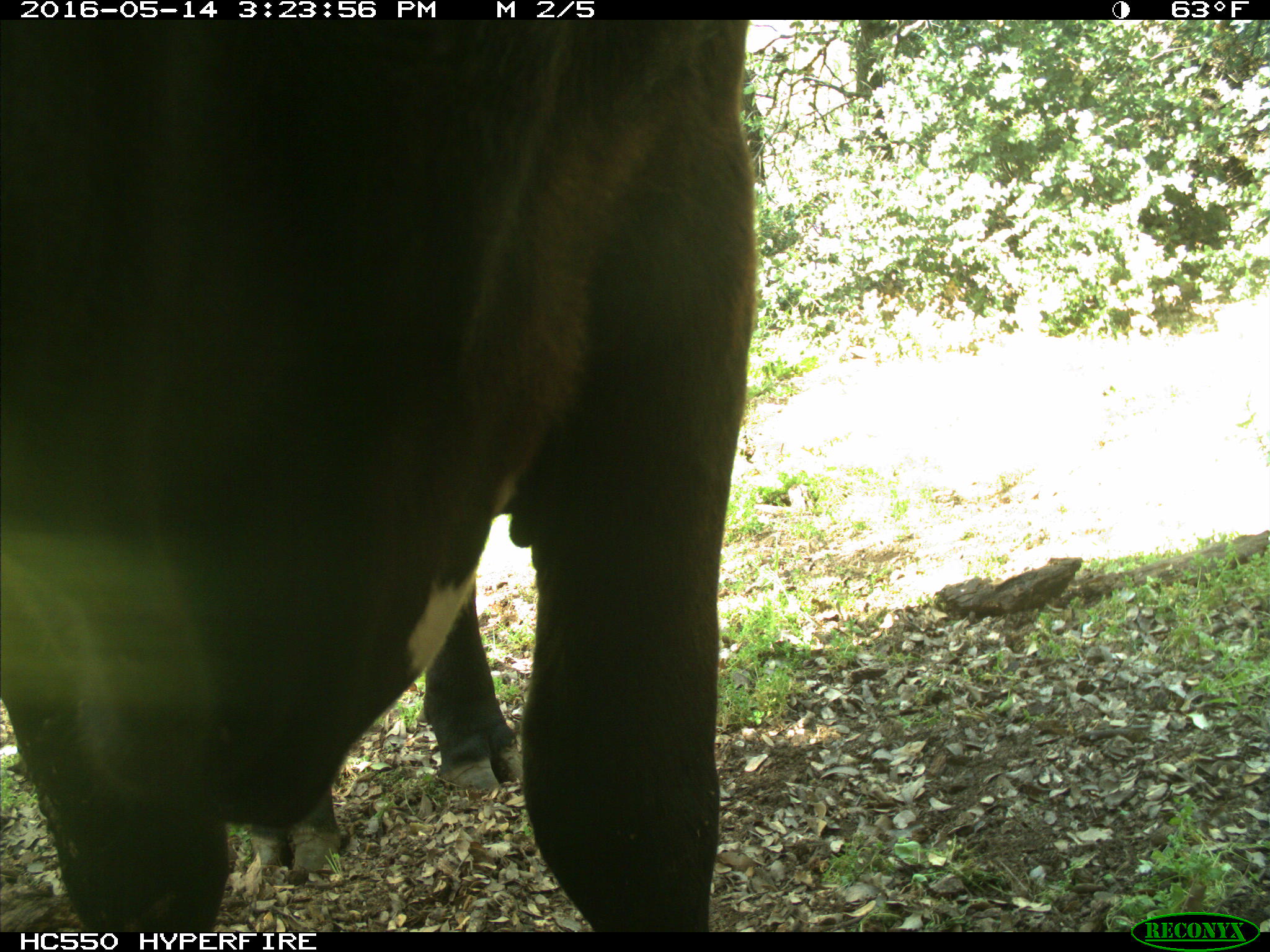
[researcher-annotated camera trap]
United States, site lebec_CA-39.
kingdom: Animalia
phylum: Chordata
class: Mammalia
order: Artiodactyla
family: Bovidae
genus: Bos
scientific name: Bos taurus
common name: domestic cow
Bos taurus (domestic cow).